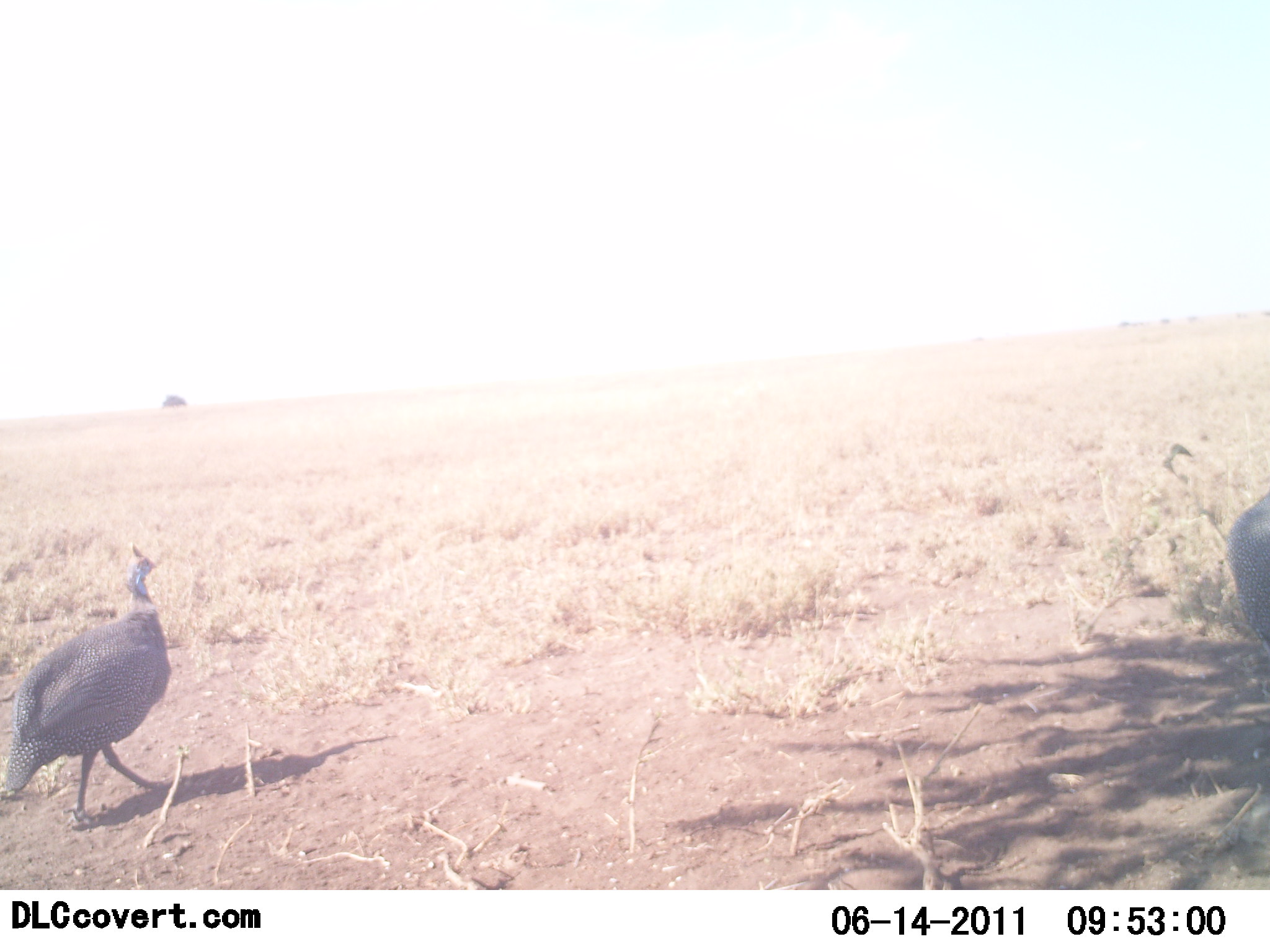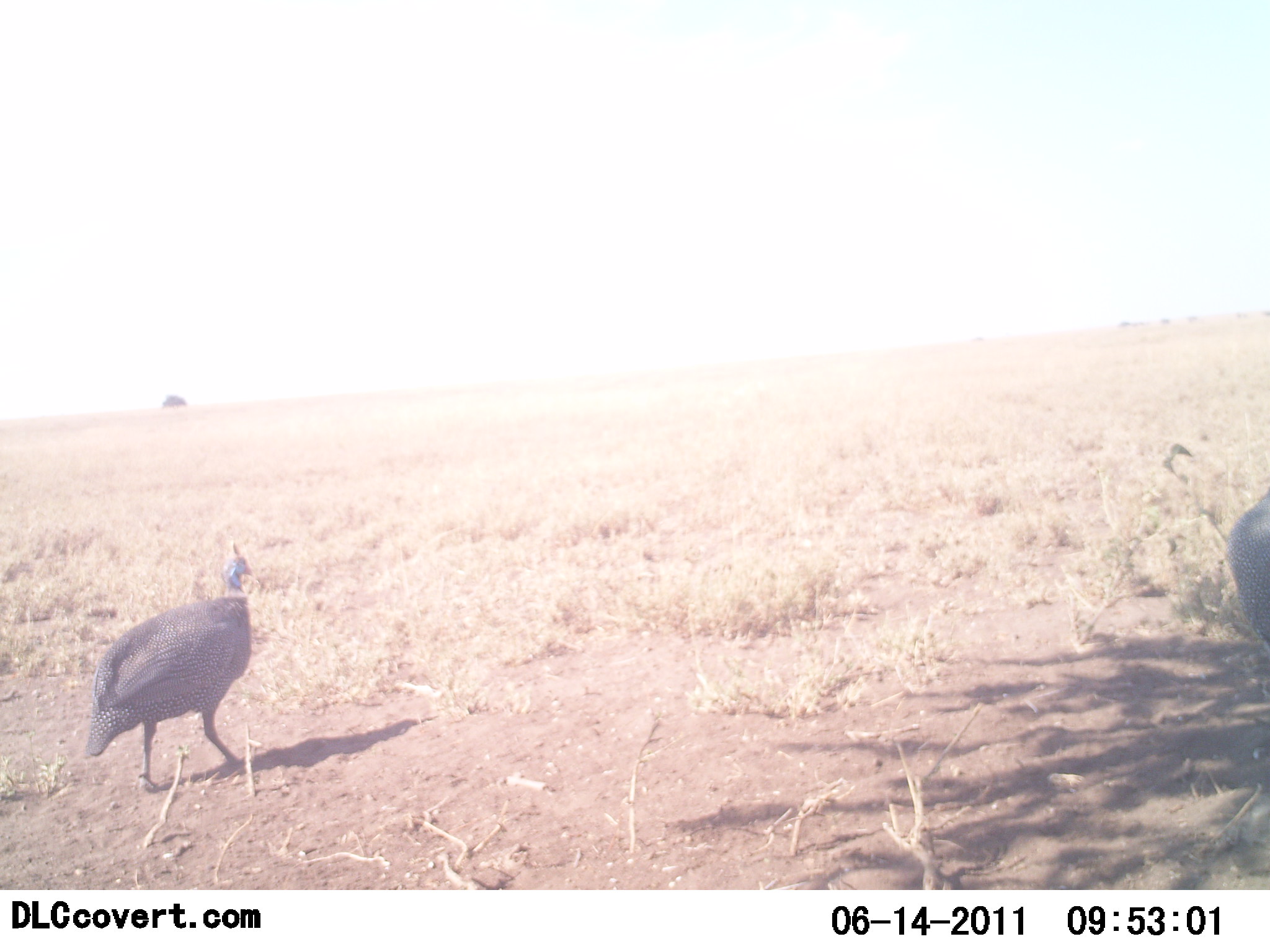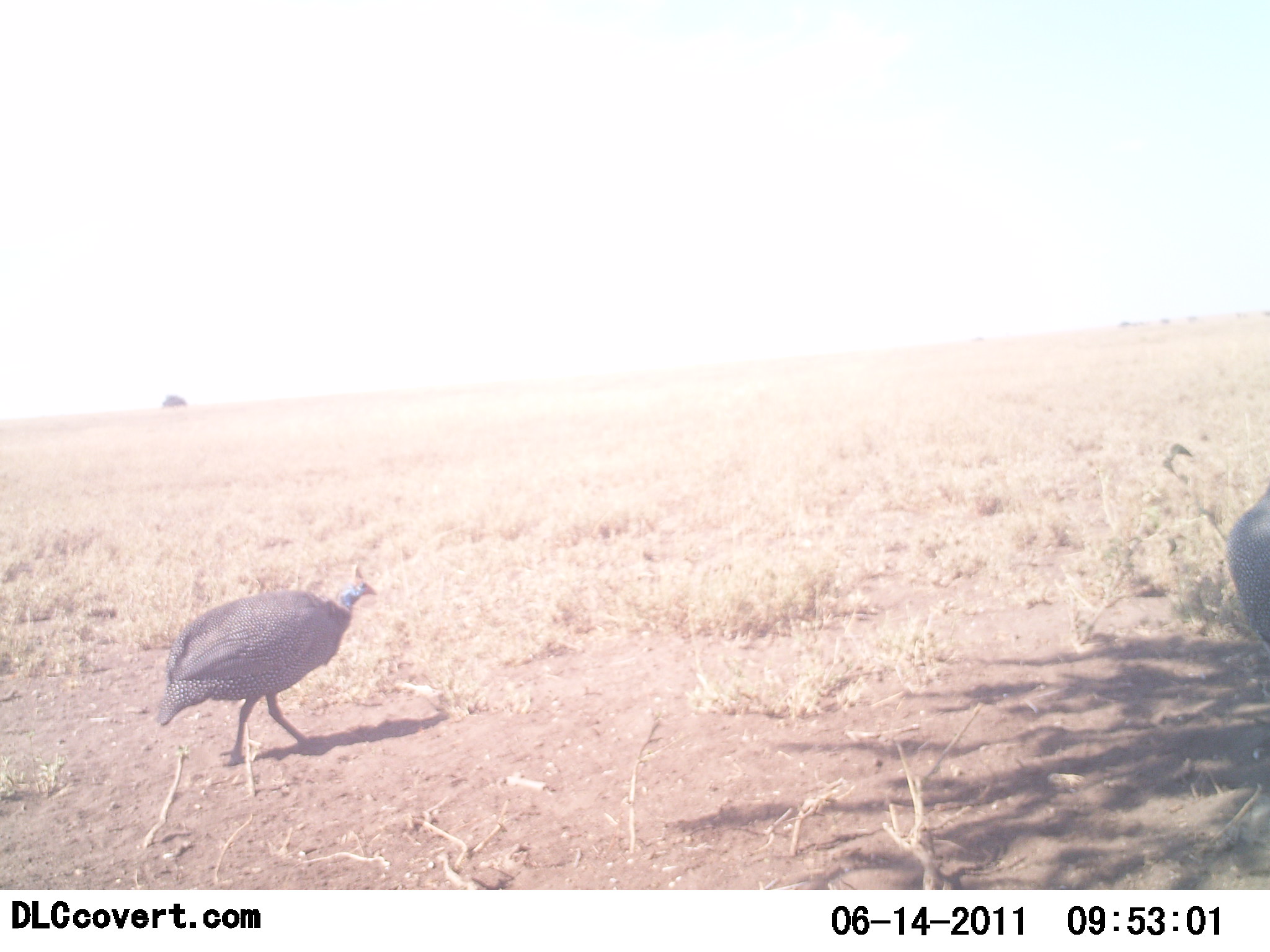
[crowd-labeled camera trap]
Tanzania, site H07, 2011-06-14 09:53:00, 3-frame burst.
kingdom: Animalia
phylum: Chordata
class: Aves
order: Galliformes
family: Numididae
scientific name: Numididae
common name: guinea fowl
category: guineafowl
Guineafowl (guinea fowl) (Numididae), count 2. Behavior (volunteer vote fractions): standing 25%, resting 0%, moving 92%, interacting 0%. Young present (vote fraction): 0%. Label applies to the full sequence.